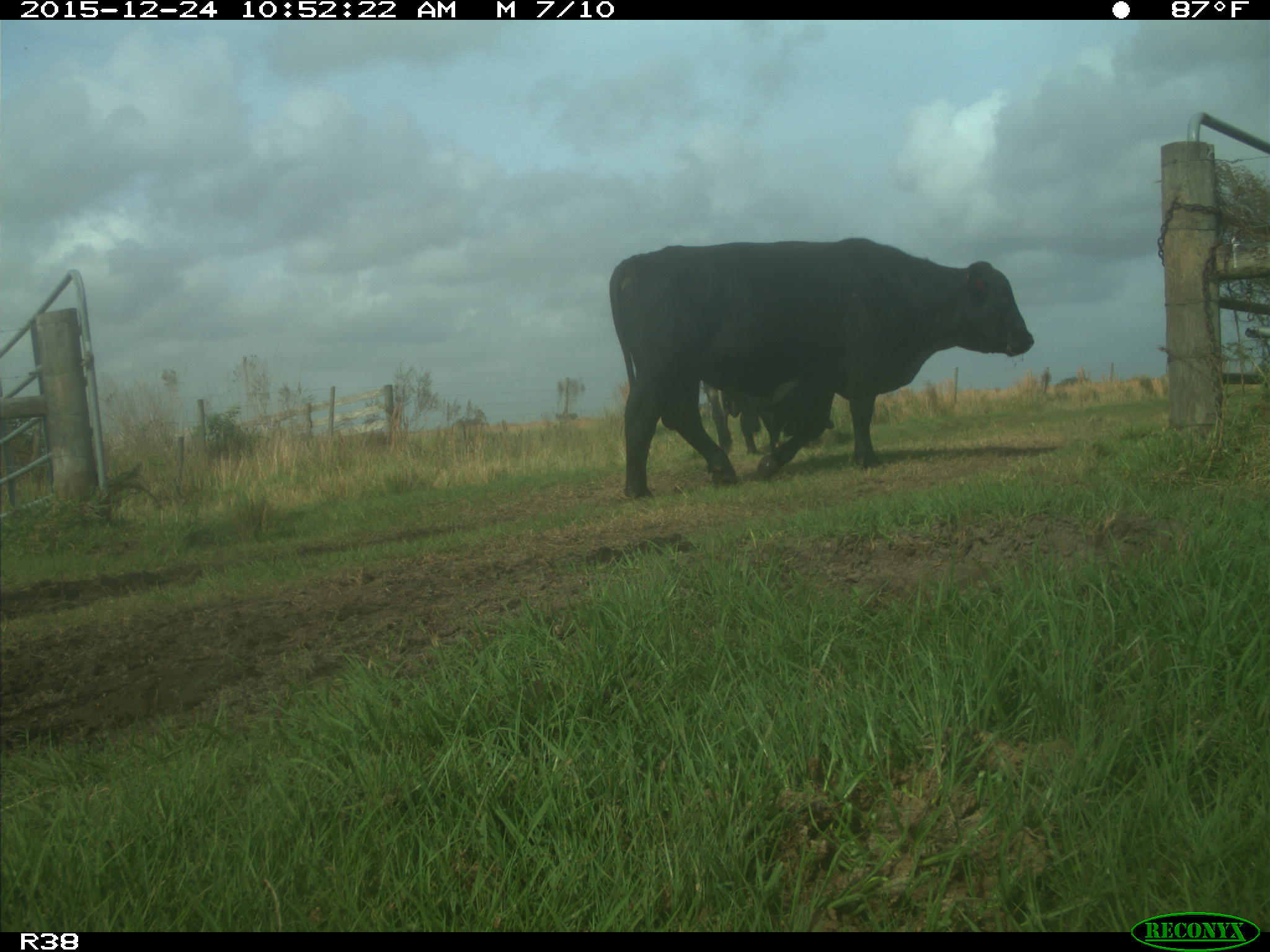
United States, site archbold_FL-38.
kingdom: Animalia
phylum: Chordata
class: Mammalia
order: Artiodactyla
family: Bovidae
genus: Bos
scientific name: Bos taurus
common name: domestic cow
Bos taurus (domestic cow).